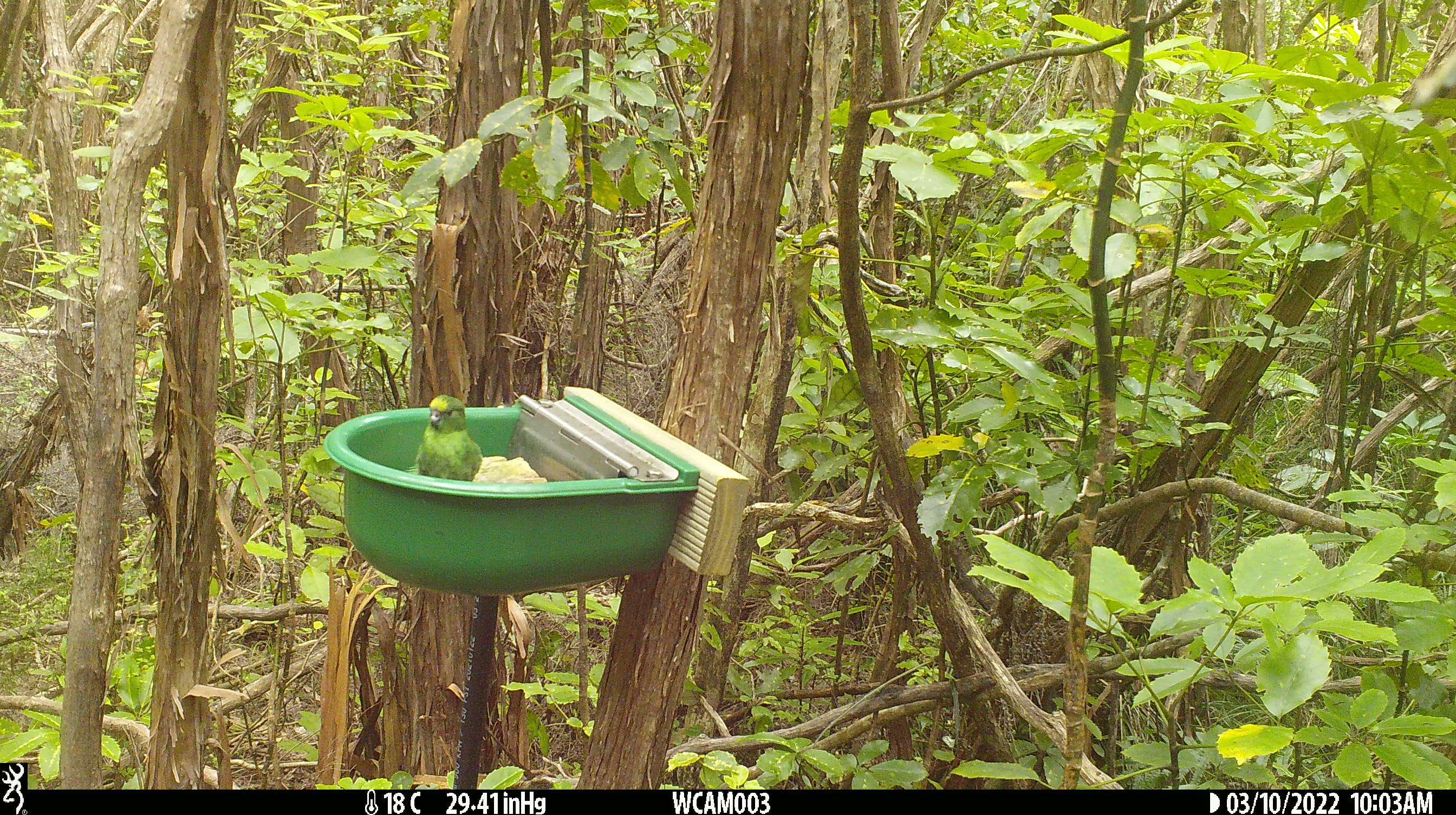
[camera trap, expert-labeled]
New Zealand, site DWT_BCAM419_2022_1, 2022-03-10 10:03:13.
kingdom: Animalia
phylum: Chordata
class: Aves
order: Psittaciformes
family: Psittaculidae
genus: Cyanoramphus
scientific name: Cyanoramphus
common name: parakeet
Parakeet (Cyanoramphus).